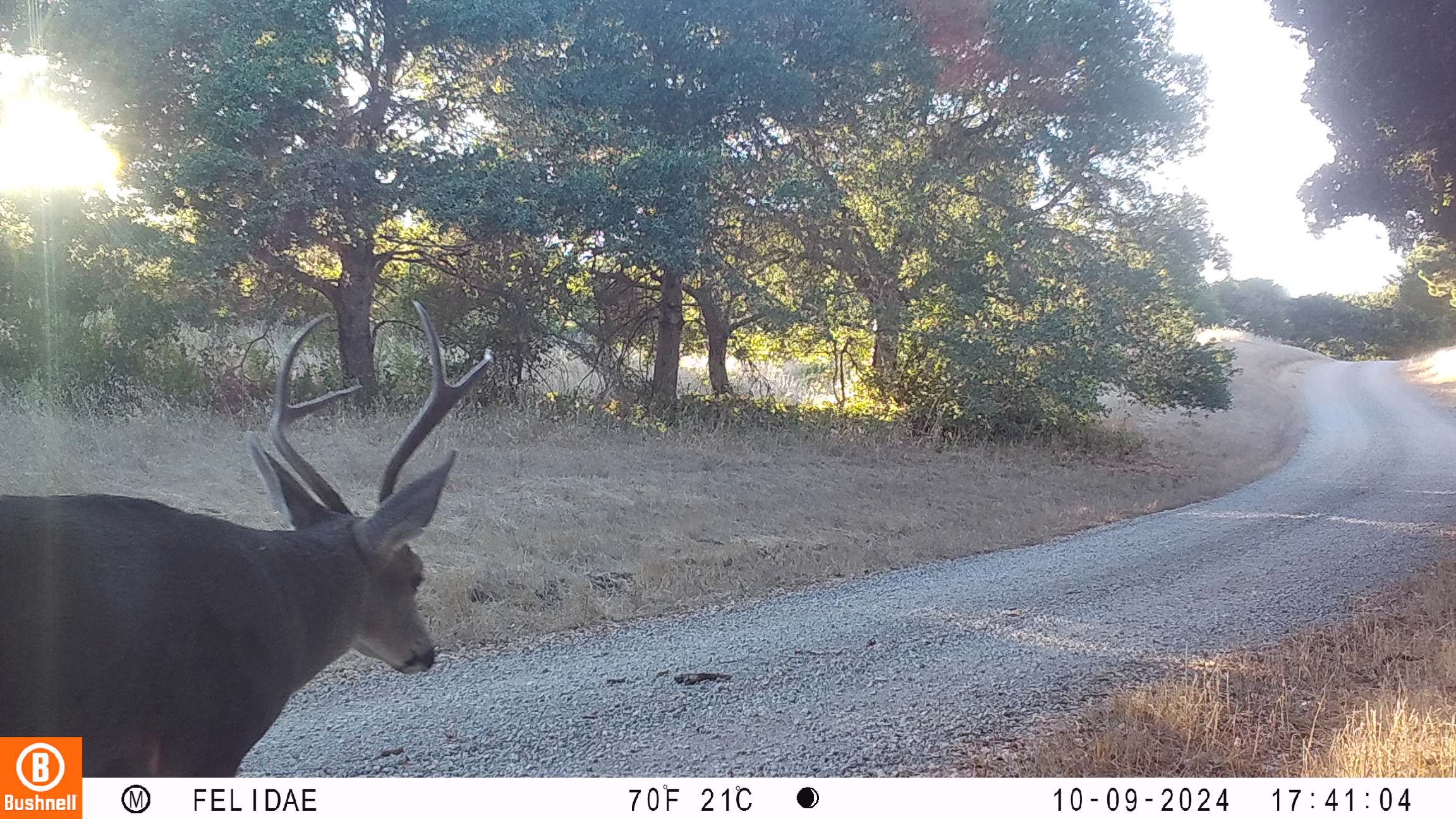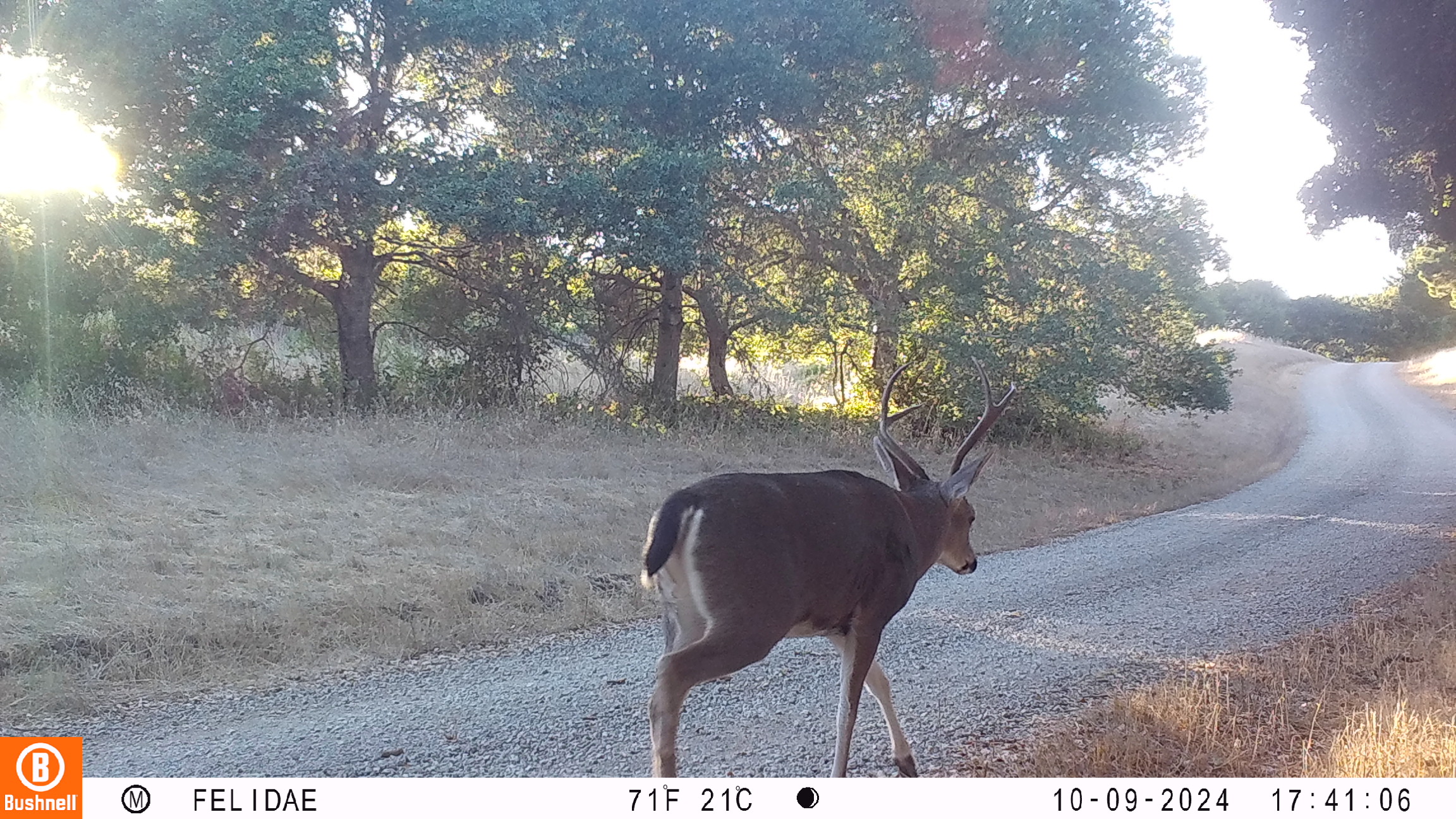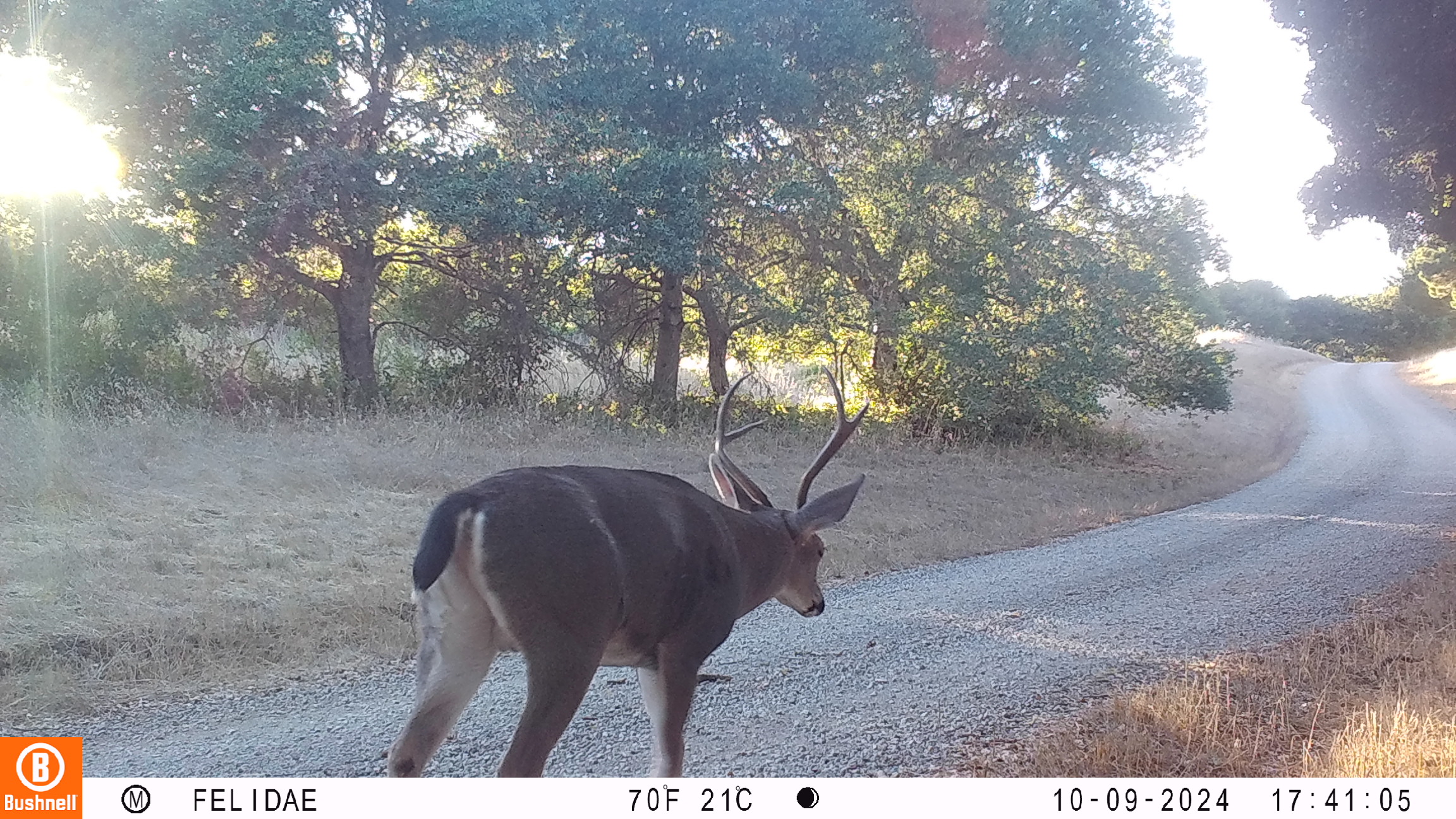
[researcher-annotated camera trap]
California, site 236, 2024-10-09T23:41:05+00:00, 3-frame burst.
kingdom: Animalia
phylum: Chordata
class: Mammalia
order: Artiodactyla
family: Cervidae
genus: Odocoileus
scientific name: Odocoileus hemionus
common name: mule deer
Mule deer (Odocoileus hemionus).